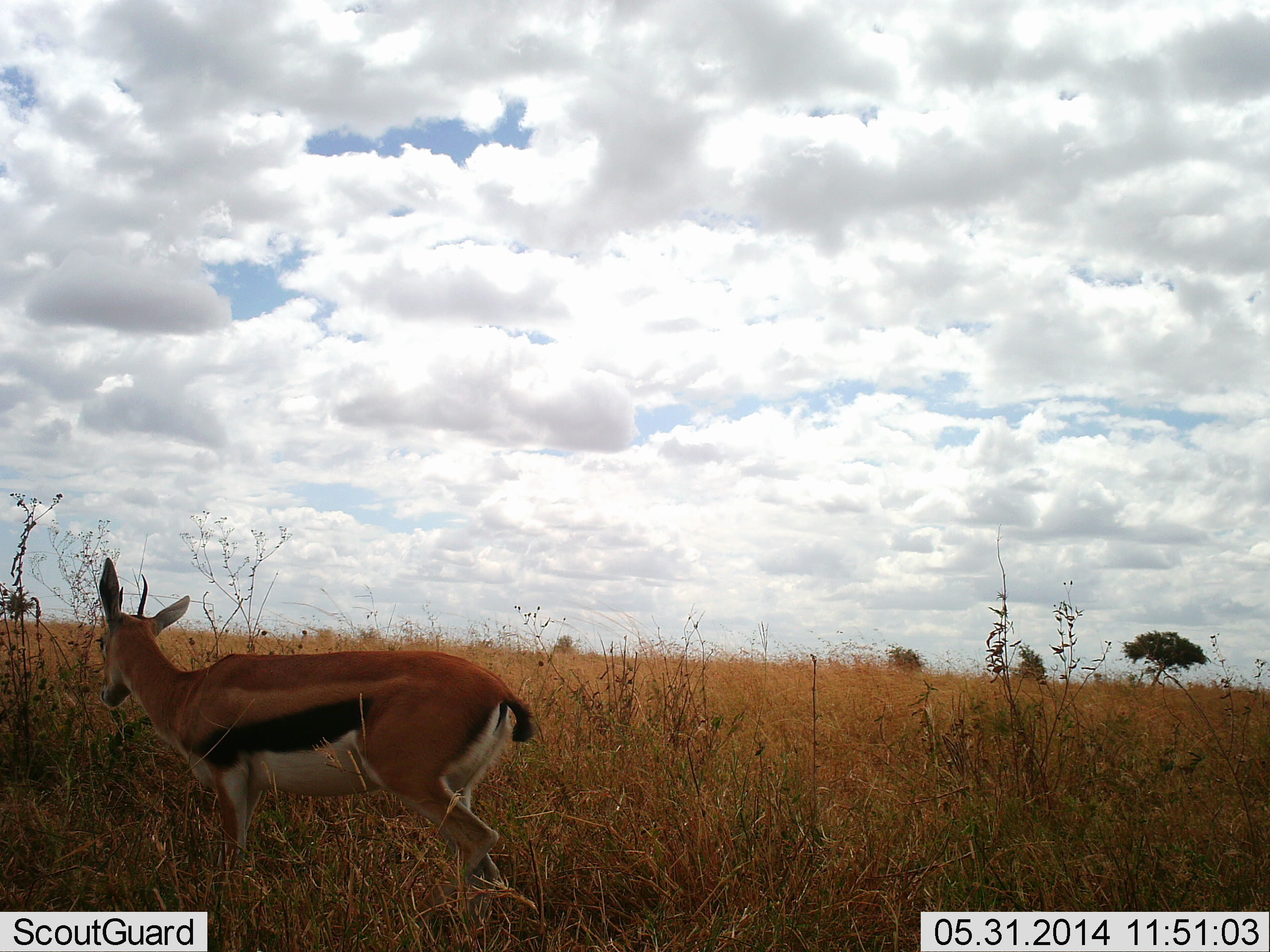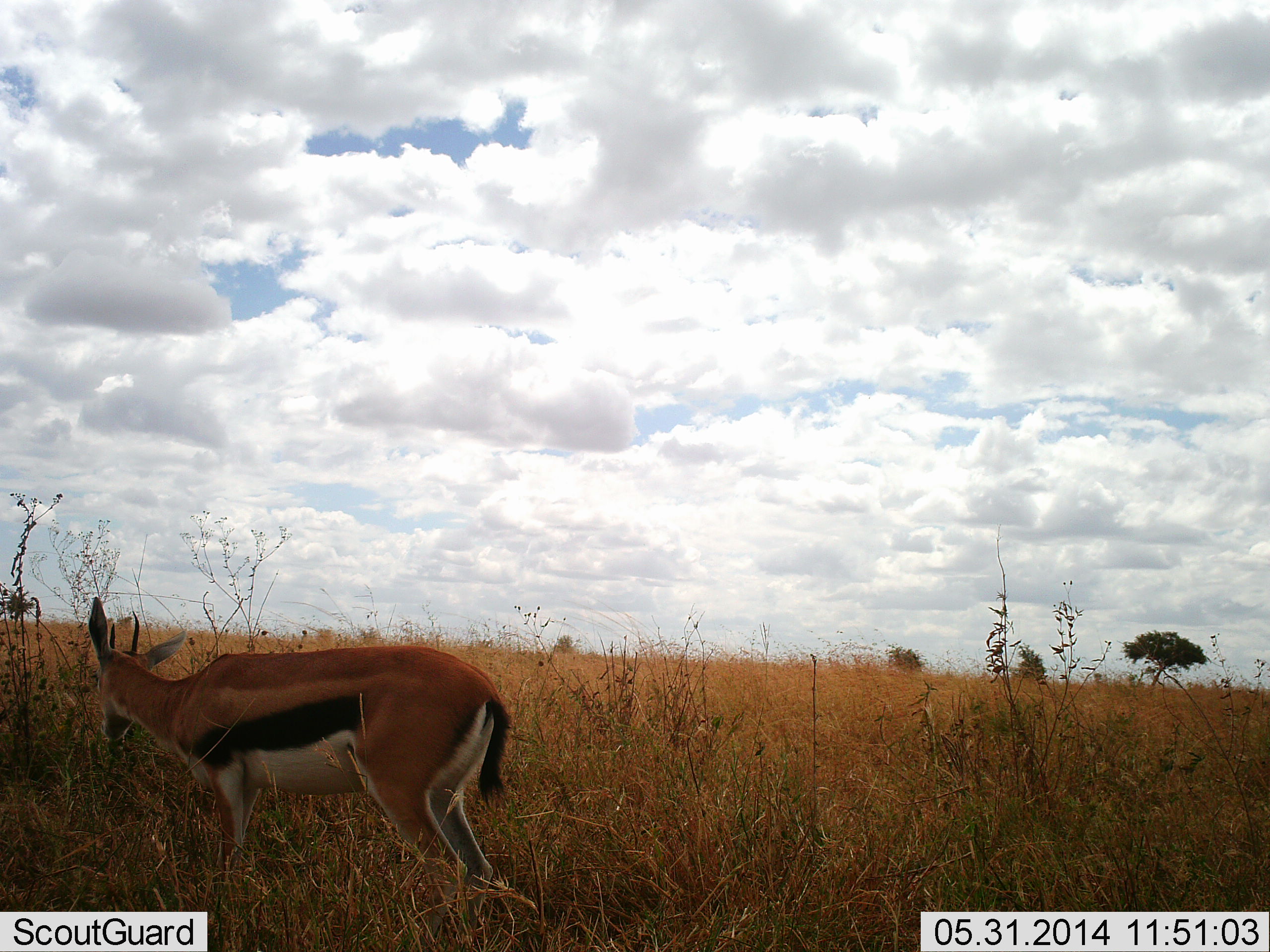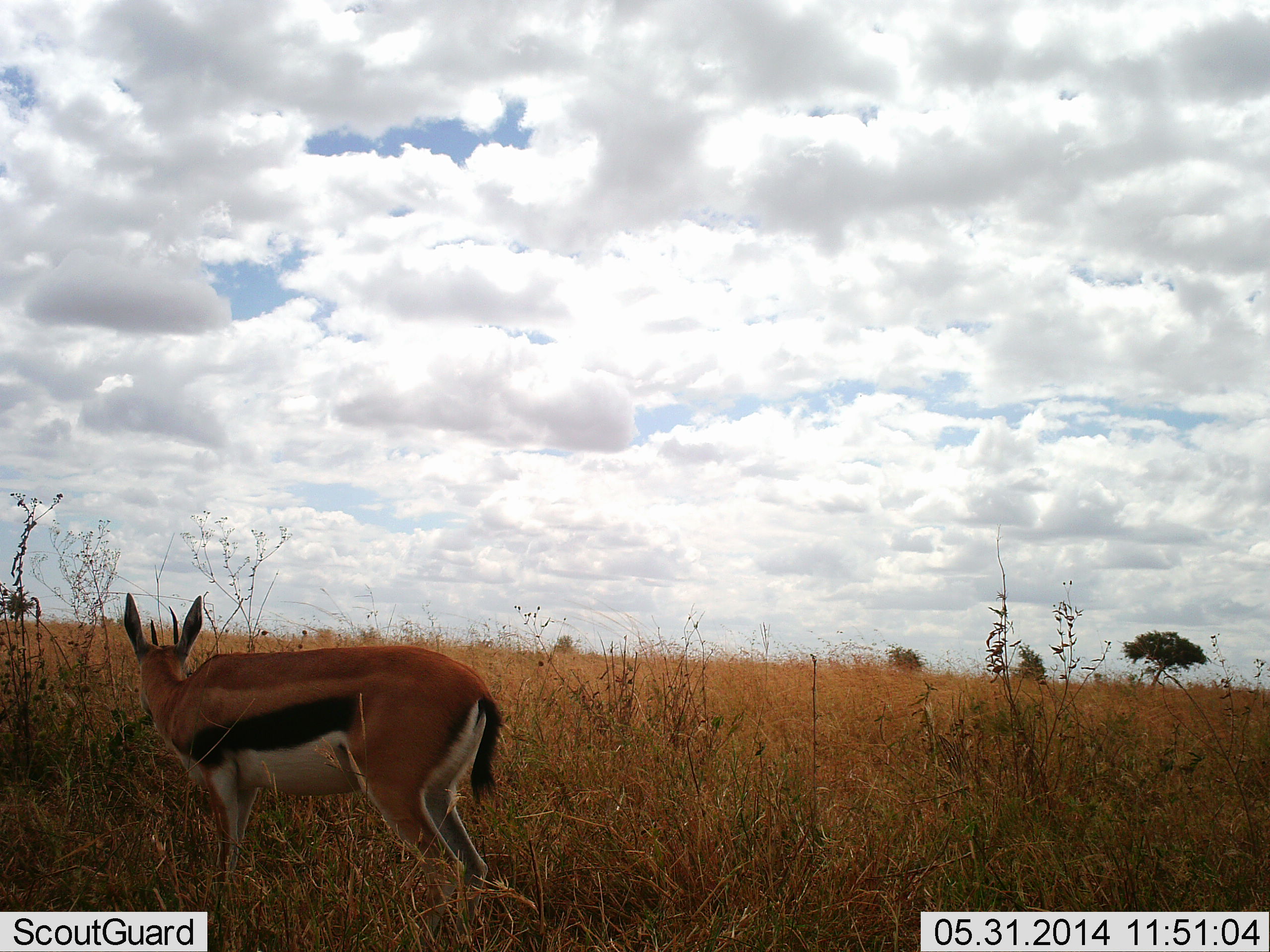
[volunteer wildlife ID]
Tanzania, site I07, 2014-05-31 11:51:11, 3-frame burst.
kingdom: Animalia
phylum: Chordata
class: Mammalia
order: Artiodactyla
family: Bovidae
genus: Eudorcas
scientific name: Eudorcas thomsonii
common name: thomson's gazelle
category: gazellethomsons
Gazellethomsons (thomson's gazelle) (Eudorcas thomsonii), count 1. Behavior (volunteer vote fractions): standing 60%, resting 0%, moving 0%, interacting 0%. Young present (vote fraction): 0%. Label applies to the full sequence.